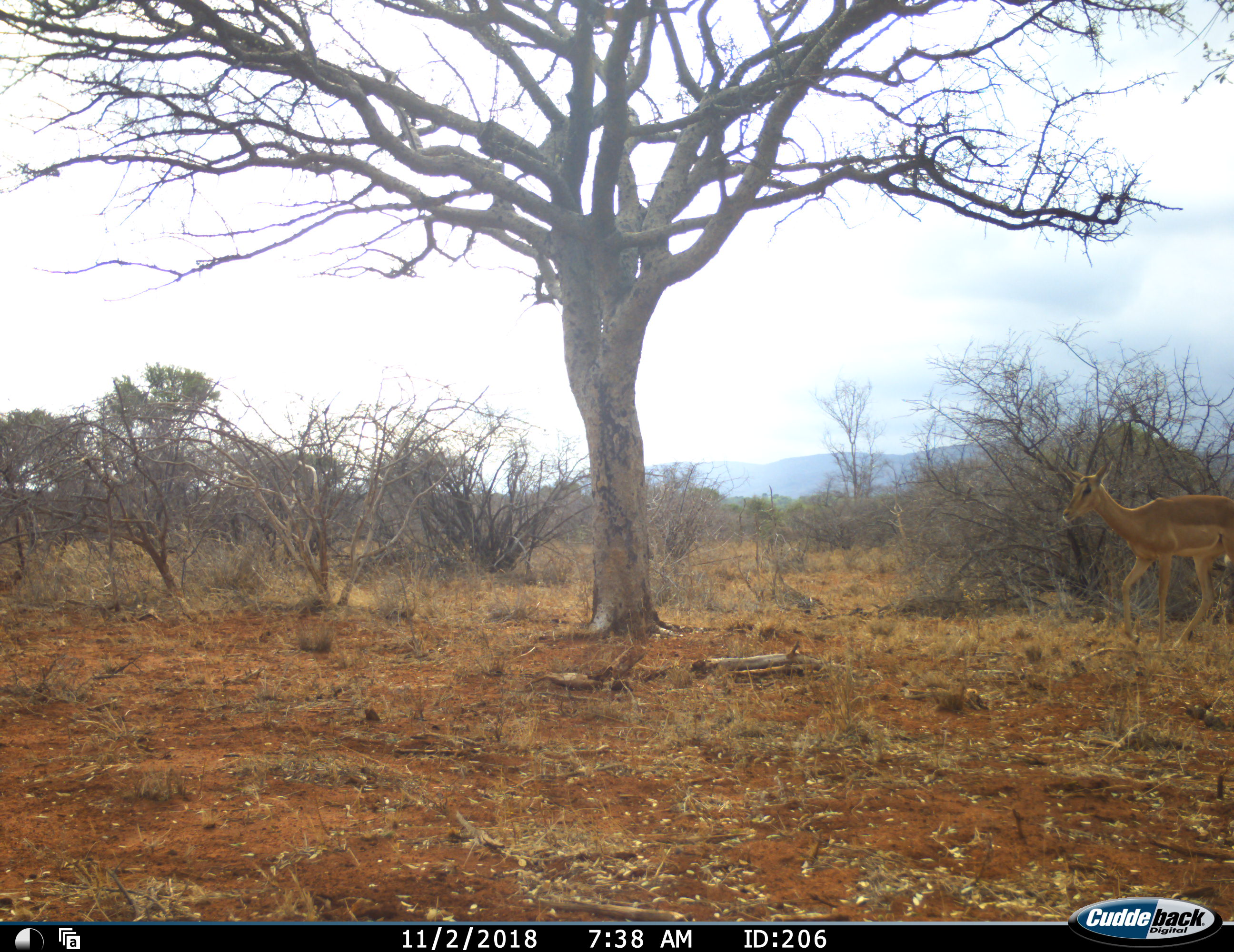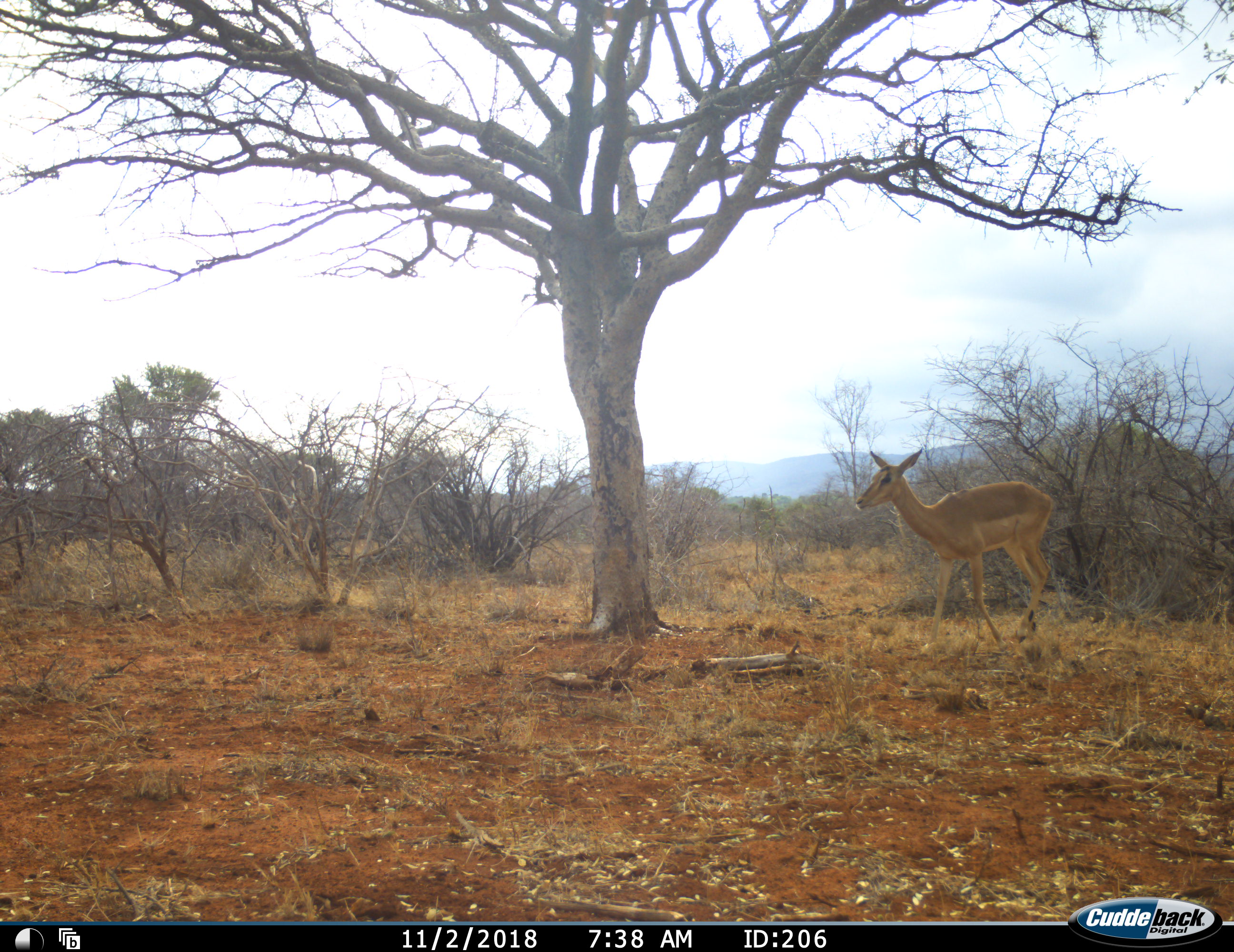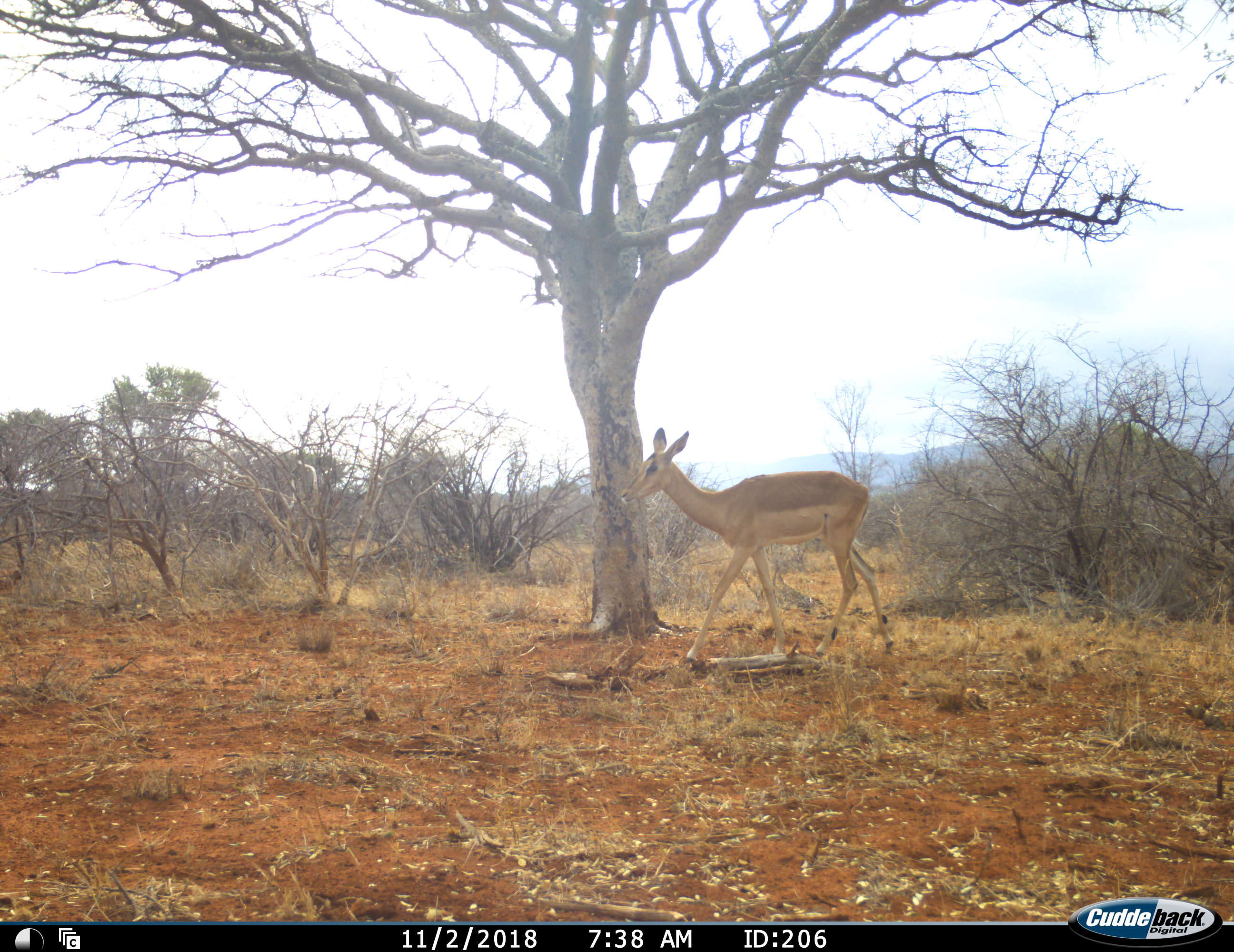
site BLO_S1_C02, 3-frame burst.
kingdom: Animalia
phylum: Chordata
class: Mammalia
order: Artiodactyla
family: Bovidae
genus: Aepyceros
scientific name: Aepyceros melampus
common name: impala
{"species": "impala (Aepyceros melampus)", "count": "1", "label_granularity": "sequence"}